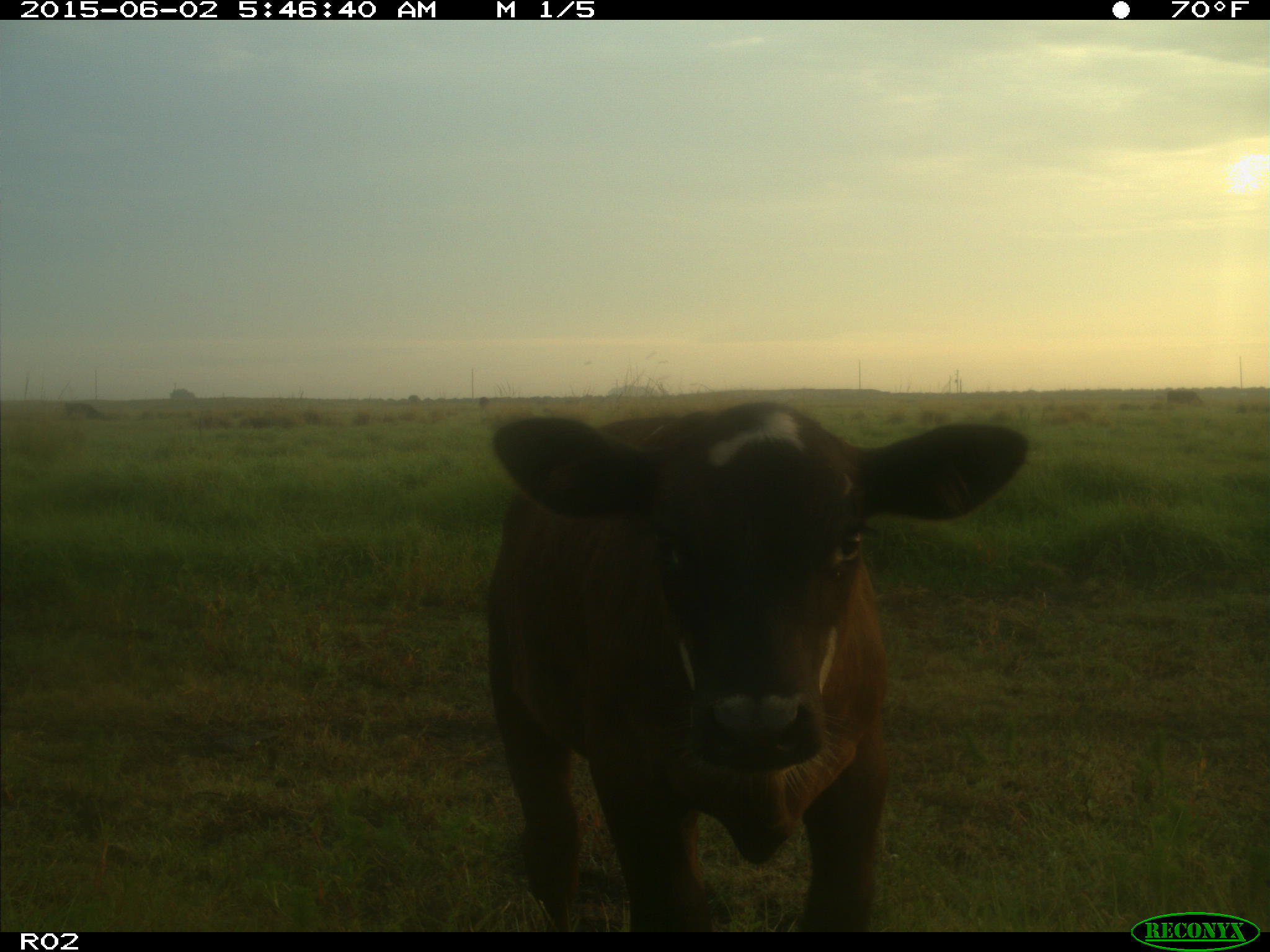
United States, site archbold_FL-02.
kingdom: Animalia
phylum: Chordata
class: Mammalia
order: Artiodactyla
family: Bovidae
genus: Bos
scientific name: Bos taurus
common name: domestic cow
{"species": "Bos taurus (domestic cow)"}